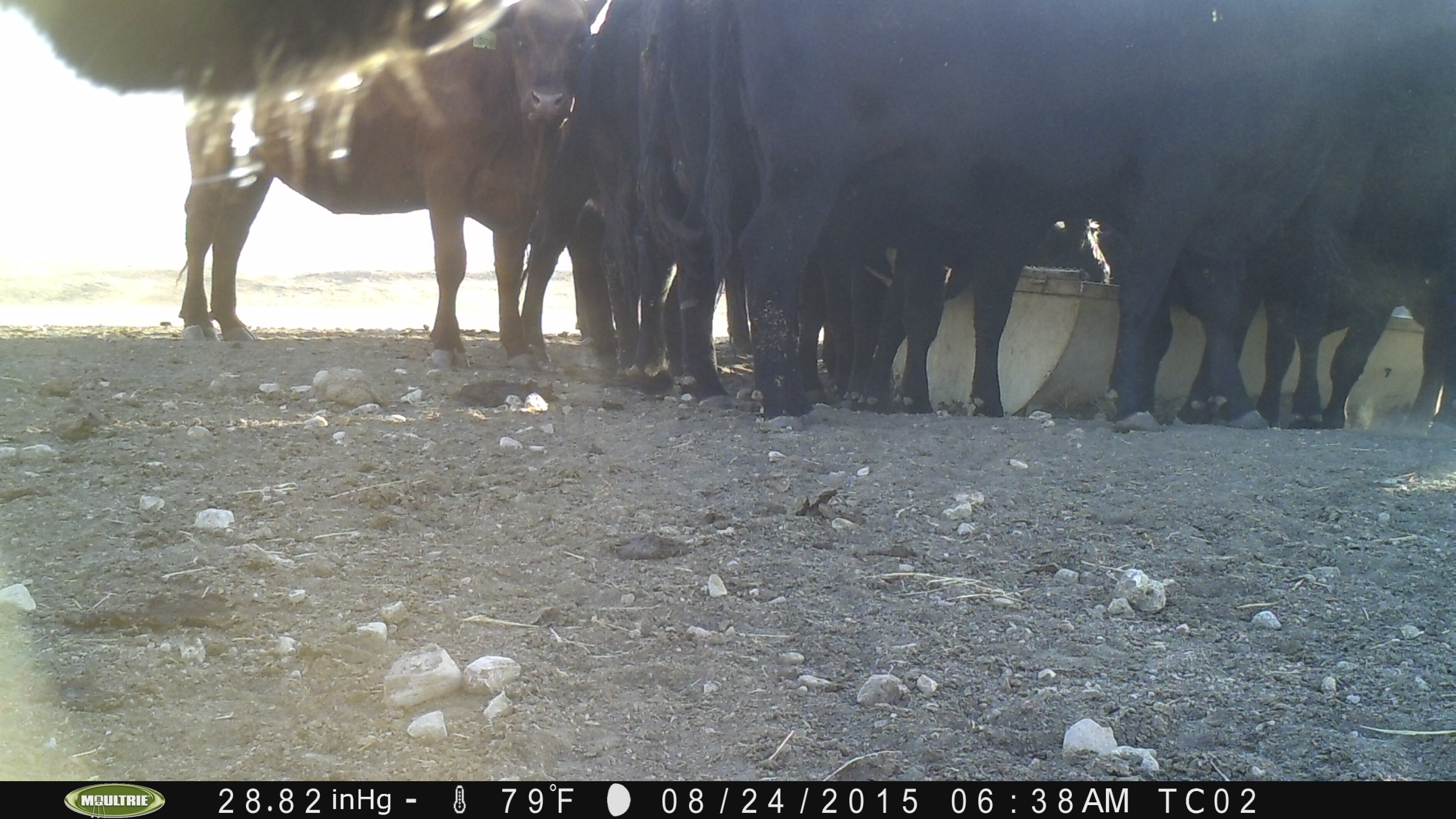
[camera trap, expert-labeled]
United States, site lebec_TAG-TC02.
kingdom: Animalia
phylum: Chordata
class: Mammalia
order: Artiodactyla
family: Bovidae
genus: Bos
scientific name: Bos taurus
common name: domestic cow